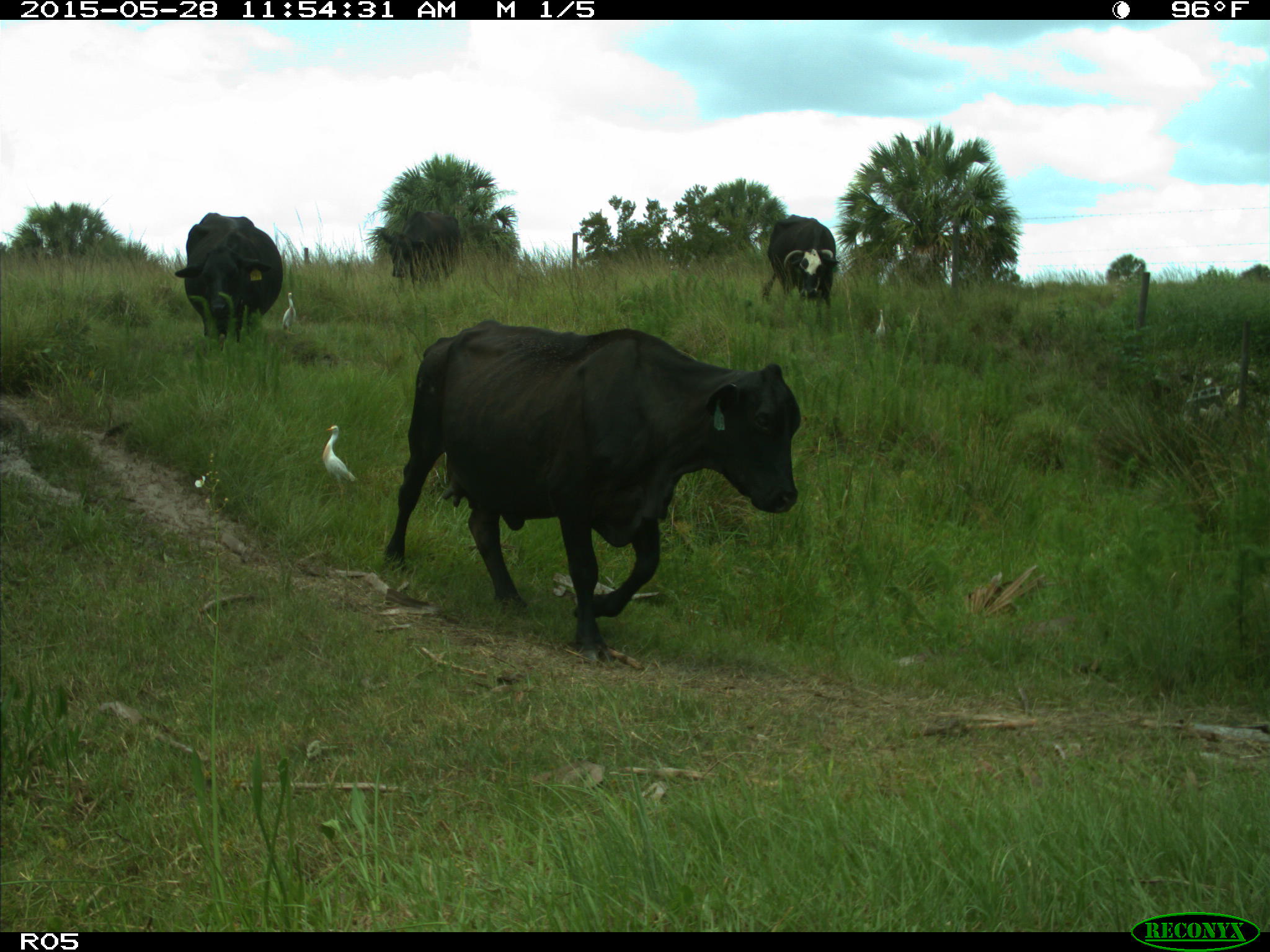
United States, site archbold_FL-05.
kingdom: Animalia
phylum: Chordata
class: Mammalia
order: Artiodactyla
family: Bovidae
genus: Bos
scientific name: Bos taurus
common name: domestic cow